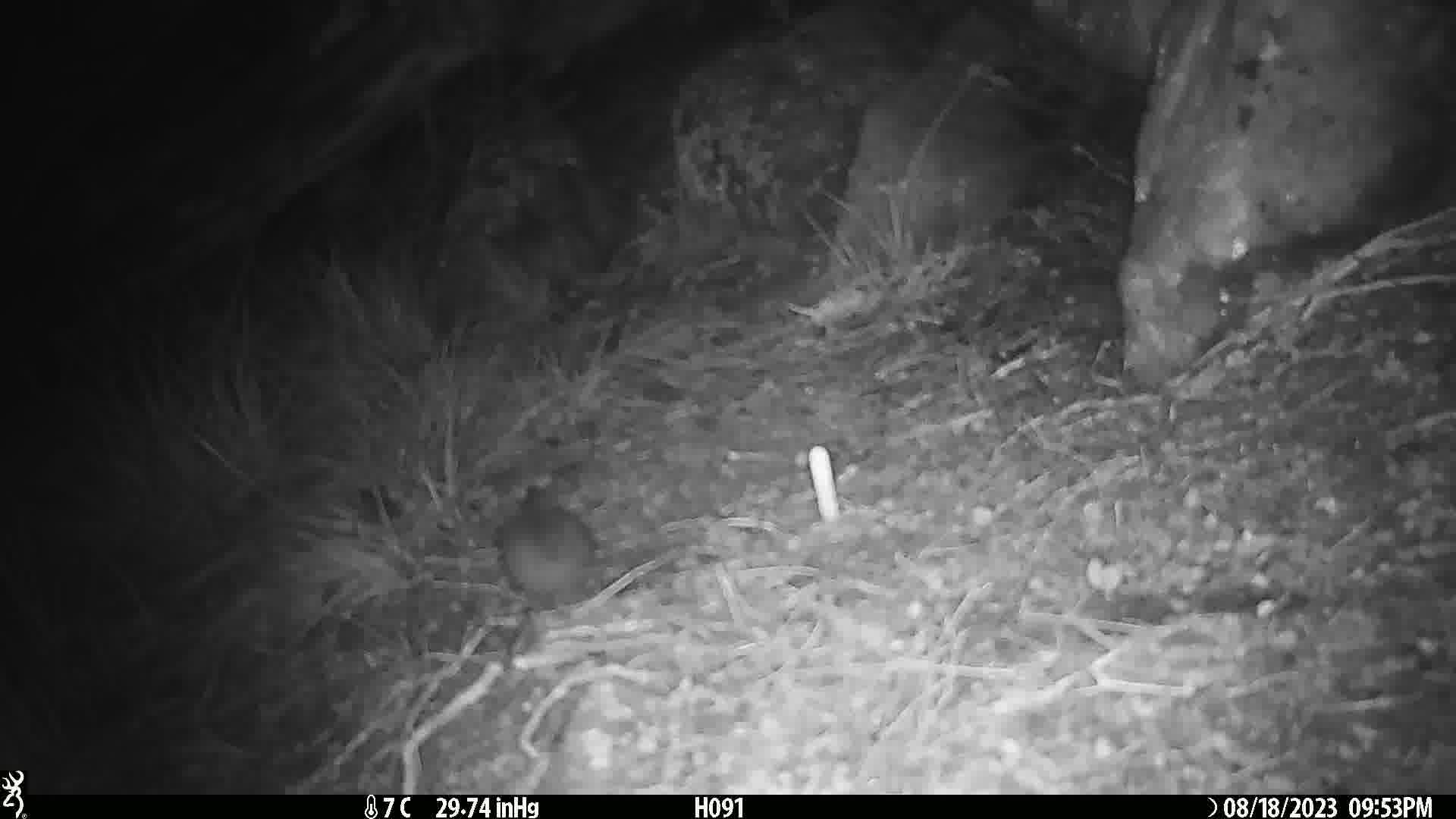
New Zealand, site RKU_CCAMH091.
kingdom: Animalia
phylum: Chordata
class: Mammalia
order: Rodentia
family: Muridae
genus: Rattus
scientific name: Rattus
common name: rat